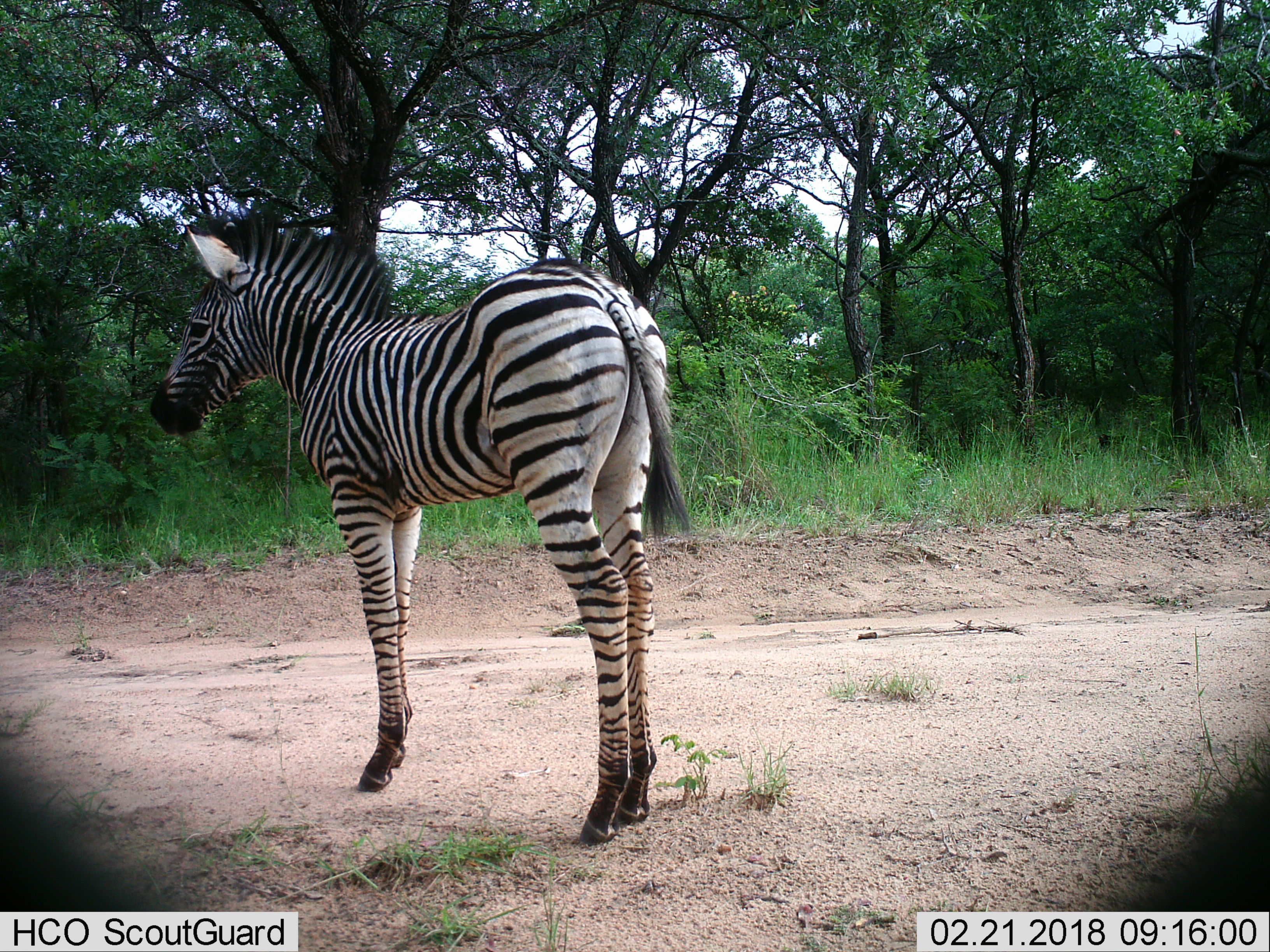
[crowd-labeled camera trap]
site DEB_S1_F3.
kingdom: Animalia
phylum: Chordata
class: Mammalia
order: Perissodactyla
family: Equidae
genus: Equus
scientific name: Equus quagga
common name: plains zebra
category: zebraplains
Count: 1.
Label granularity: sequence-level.